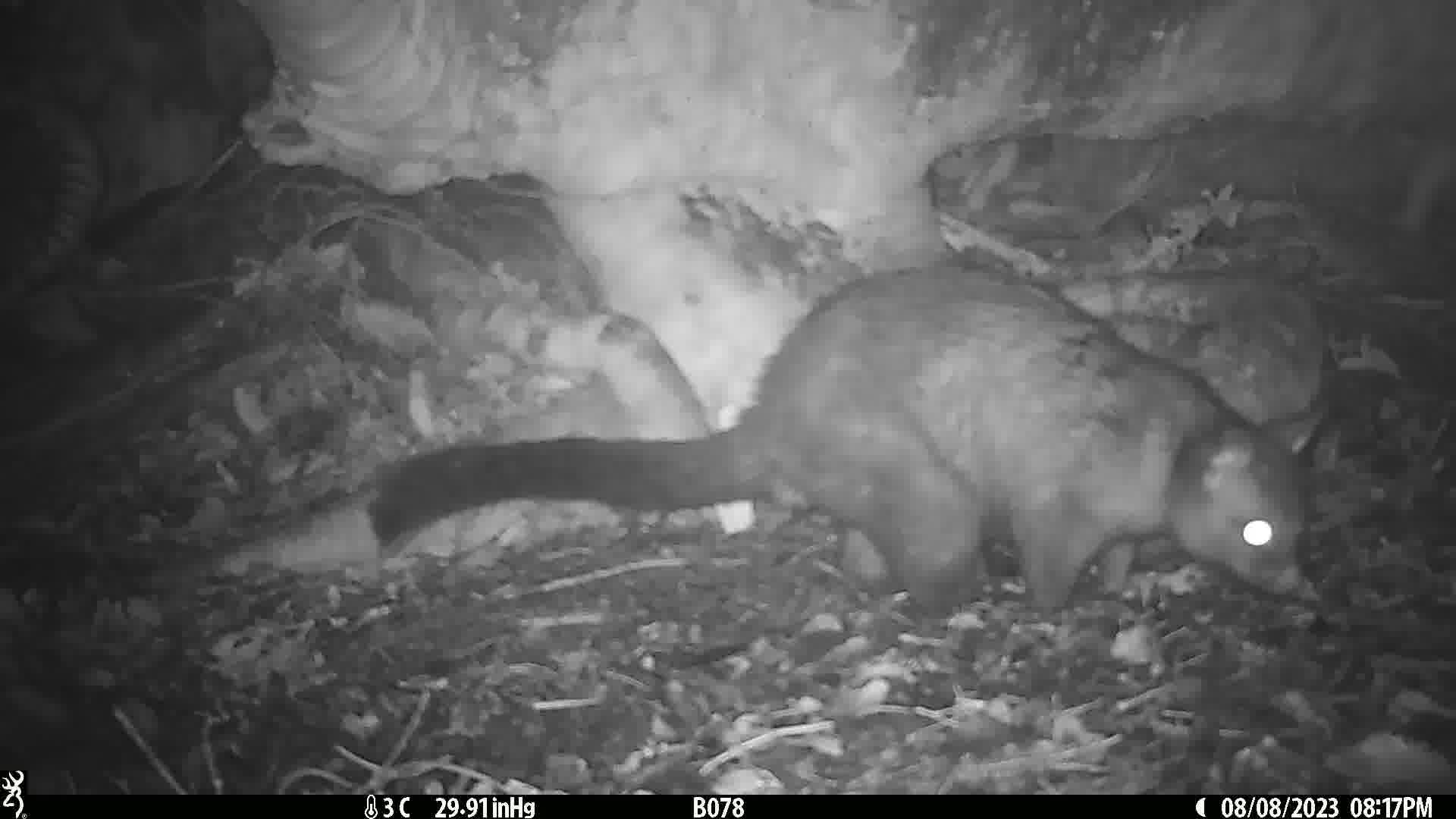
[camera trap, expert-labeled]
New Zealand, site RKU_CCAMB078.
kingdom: Animalia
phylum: Chordata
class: Mammalia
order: Diprotodontia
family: Phalangeridae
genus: Trichosurus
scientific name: Trichosurus vulpecula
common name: common brushtail possum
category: possum